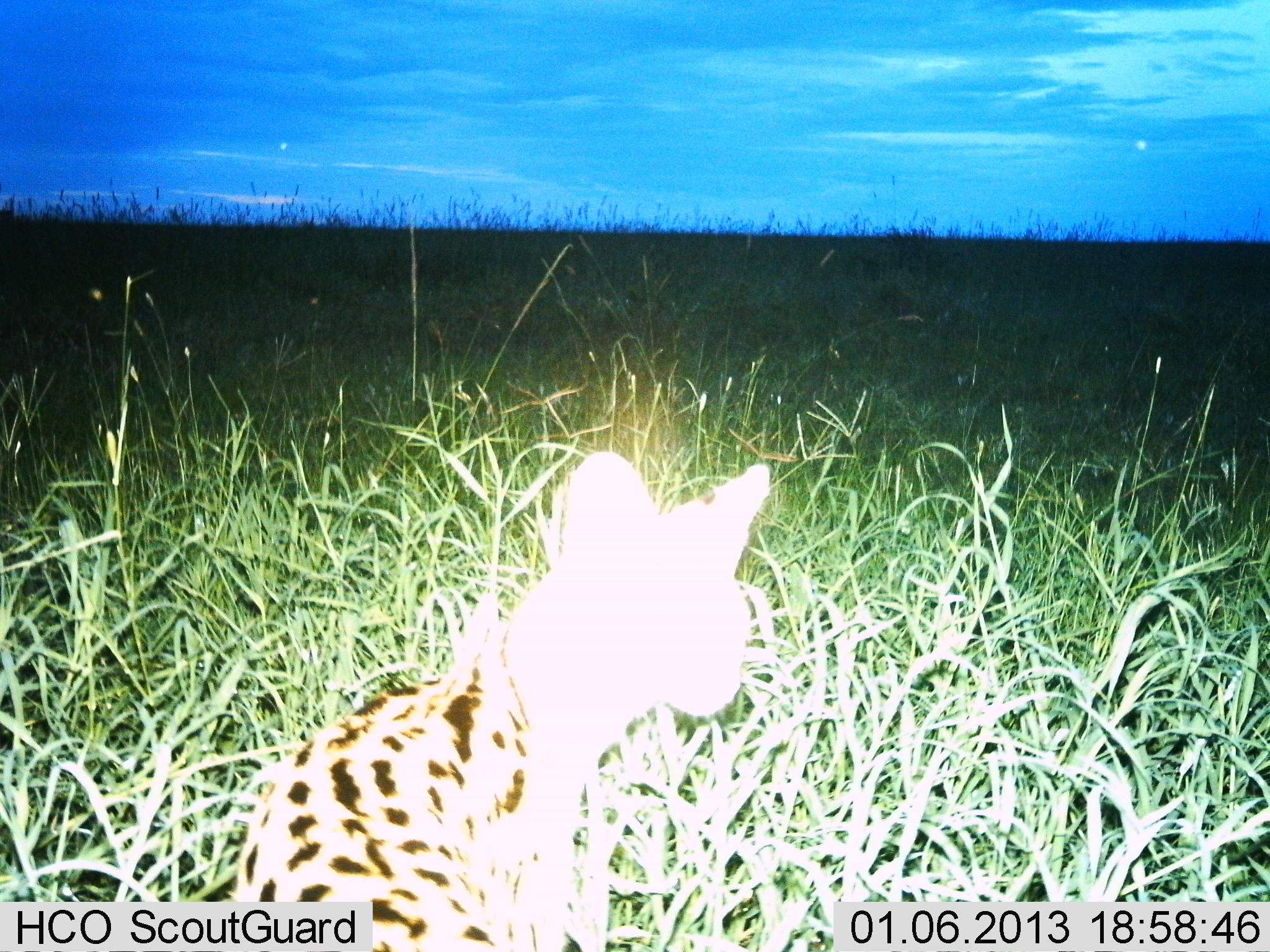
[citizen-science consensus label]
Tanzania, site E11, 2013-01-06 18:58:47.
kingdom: Animalia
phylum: Chordata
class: Mammalia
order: Carnivora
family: Felidae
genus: Leptailurus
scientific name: Leptailurus serval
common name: serval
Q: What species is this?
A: Serval (Leptailurus serval).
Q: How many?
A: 1.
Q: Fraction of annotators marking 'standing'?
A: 72%.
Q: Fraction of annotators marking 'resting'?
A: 17%.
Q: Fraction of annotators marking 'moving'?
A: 17%.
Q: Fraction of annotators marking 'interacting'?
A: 0%.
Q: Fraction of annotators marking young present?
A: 0%.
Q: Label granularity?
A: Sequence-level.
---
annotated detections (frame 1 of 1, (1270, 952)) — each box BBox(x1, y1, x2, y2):
animal: BBox(226, 451, 778, 952)